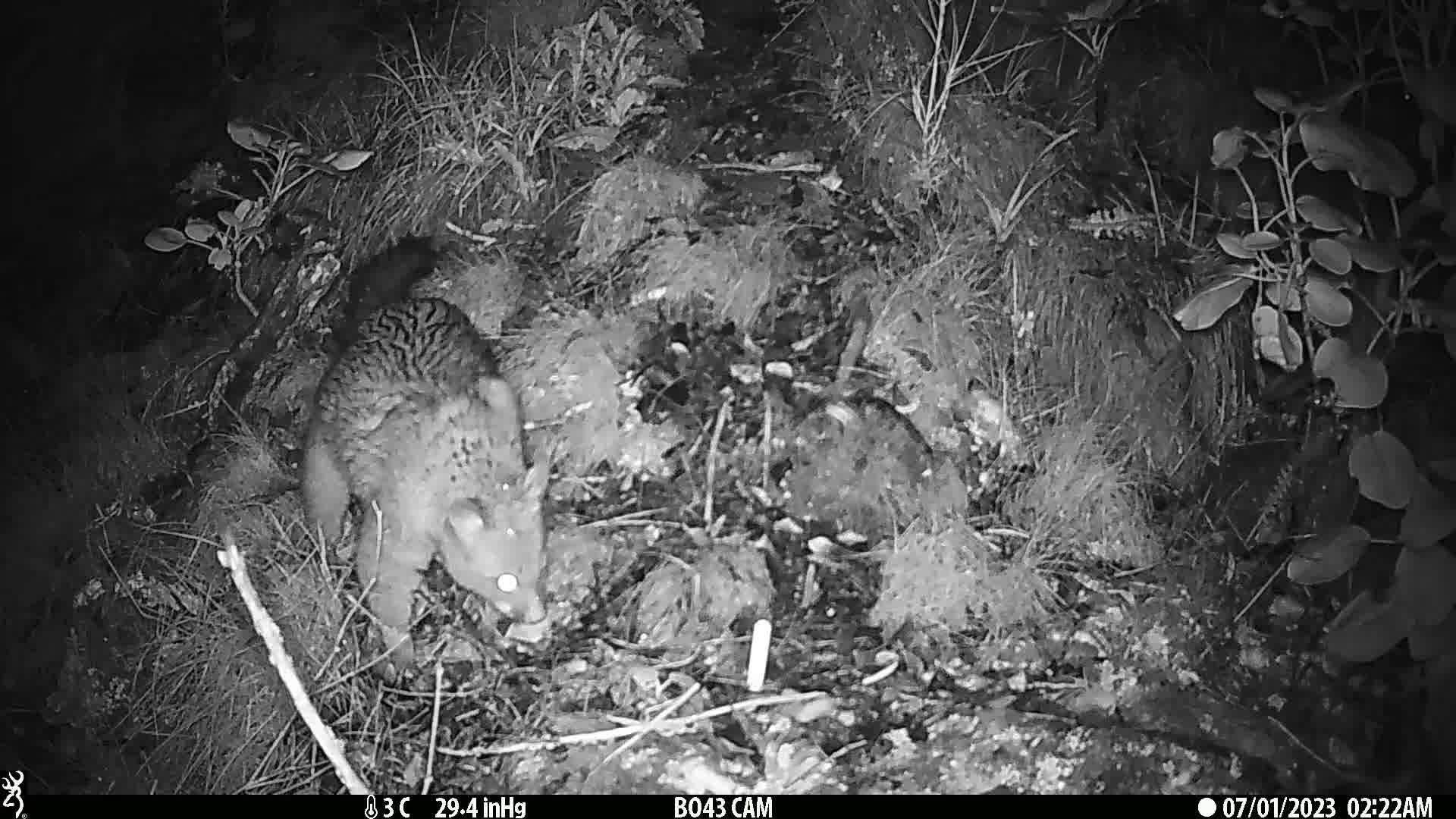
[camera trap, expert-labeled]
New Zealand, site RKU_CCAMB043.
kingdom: Animalia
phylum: Chordata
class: Mammalia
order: Diprotodontia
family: Phalangeridae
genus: Trichosurus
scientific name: Trichosurus vulpecula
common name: common brushtail possum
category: possum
Possum (common brushtail possum) (Trichosurus vulpecula).